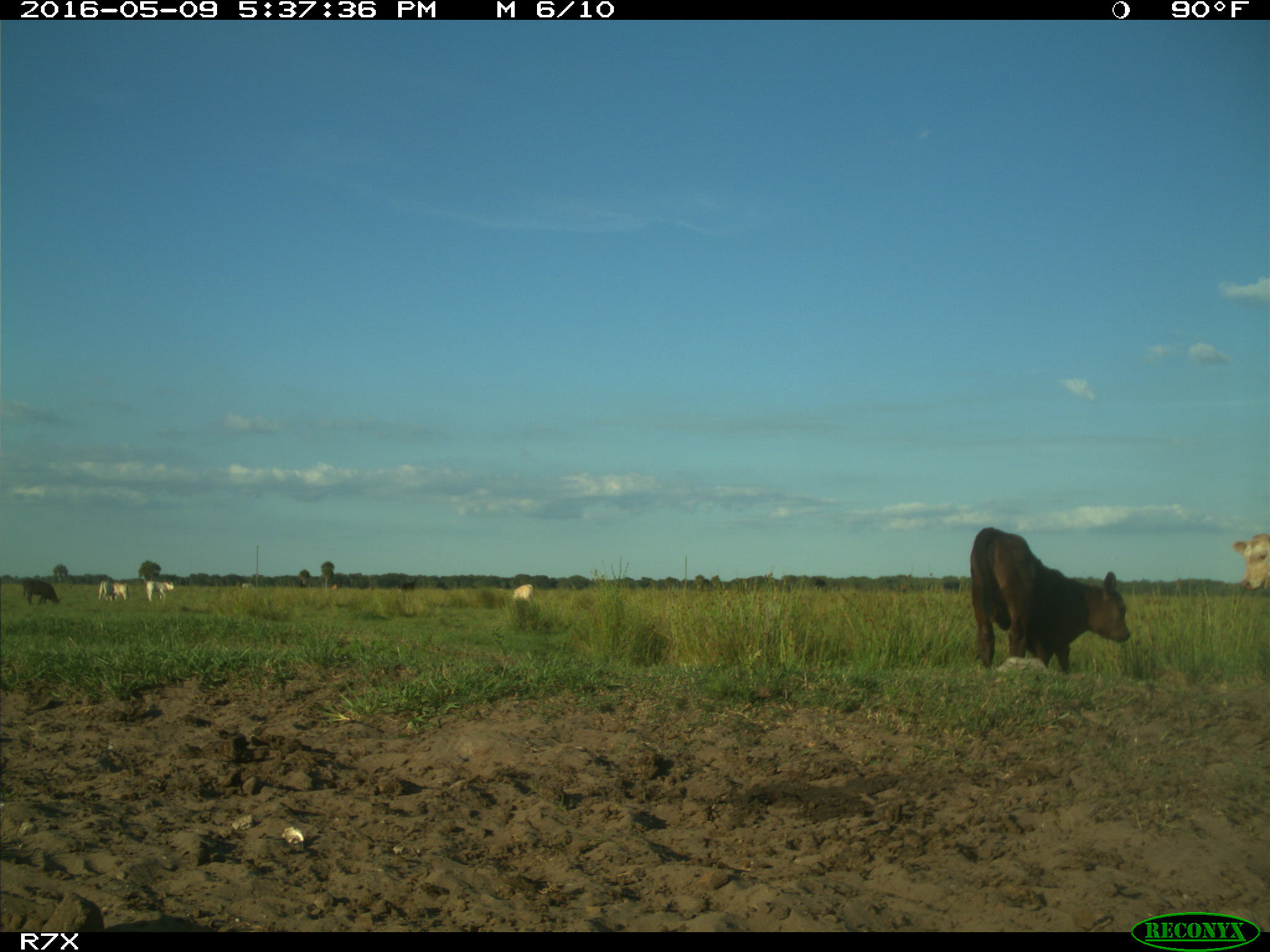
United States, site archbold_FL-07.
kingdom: Animalia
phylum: Chordata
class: Mammalia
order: Artiodactyla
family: Bovidae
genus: Bos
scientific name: Bos taurus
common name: domestic cow